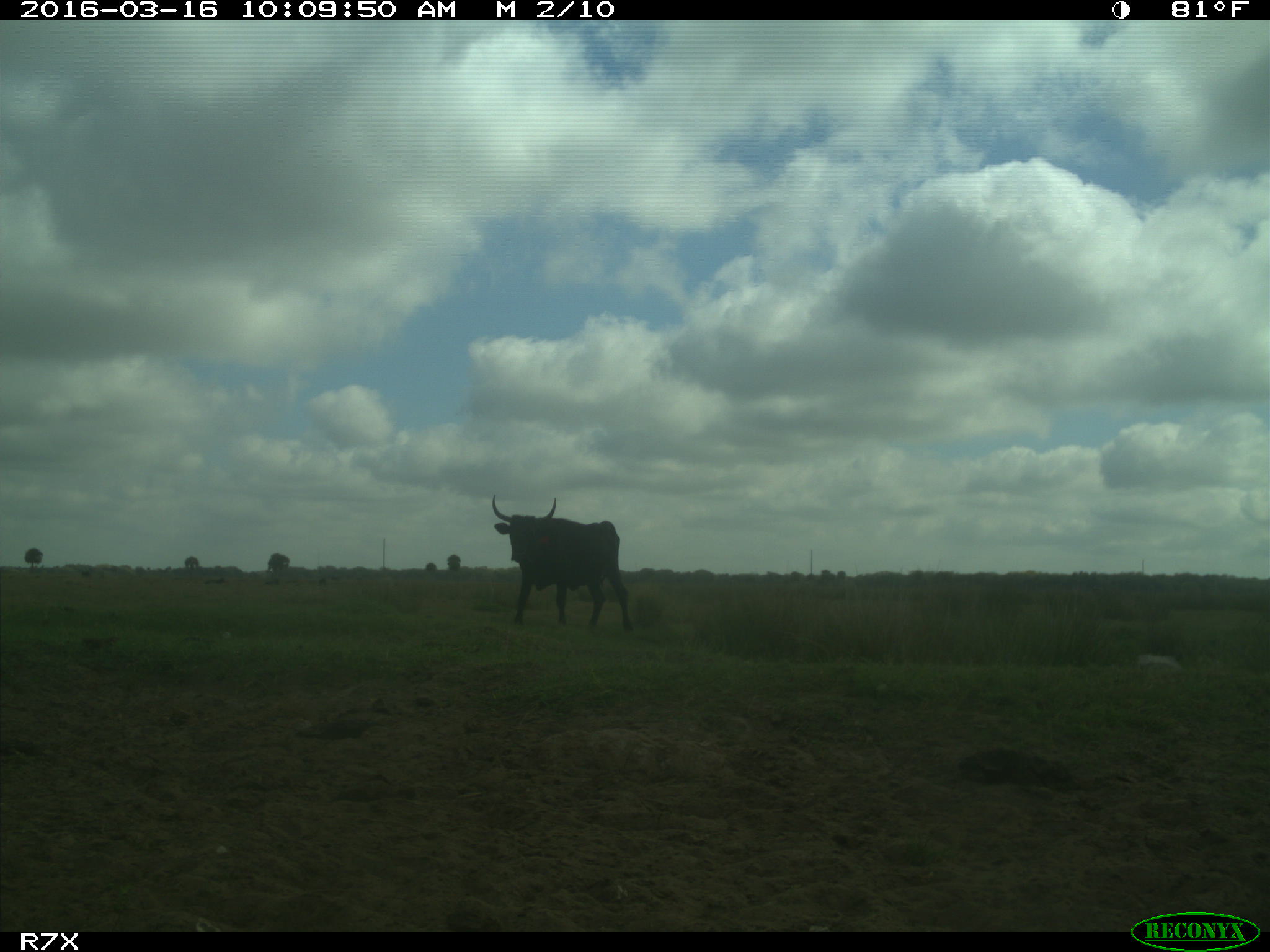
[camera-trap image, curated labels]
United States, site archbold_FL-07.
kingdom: Animalia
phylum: Chordata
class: Mammalia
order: Artiodactyla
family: Bovidae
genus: Bos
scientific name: Bos taurus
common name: domestic cow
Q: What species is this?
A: Bos taurus (domestic cow).